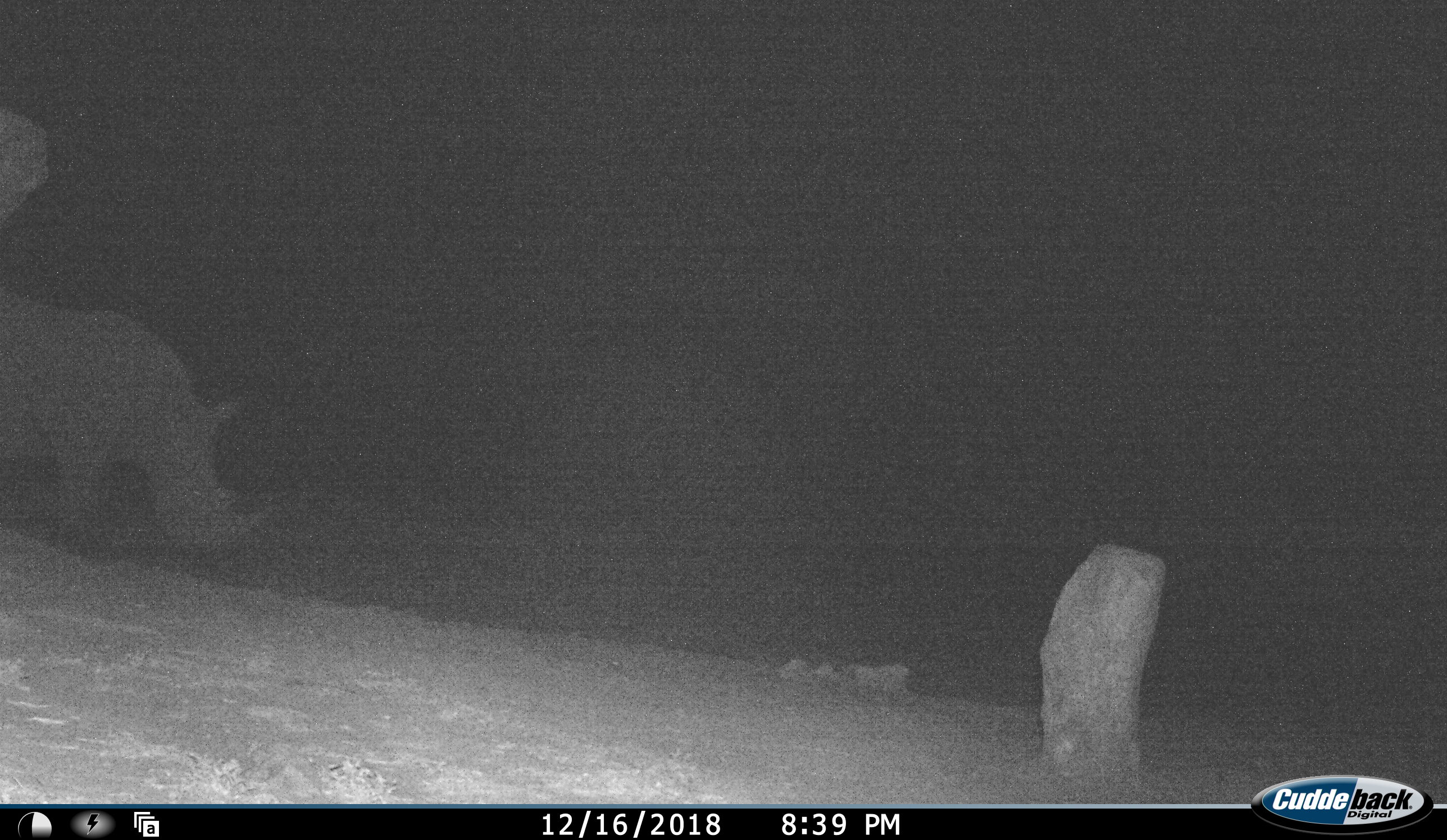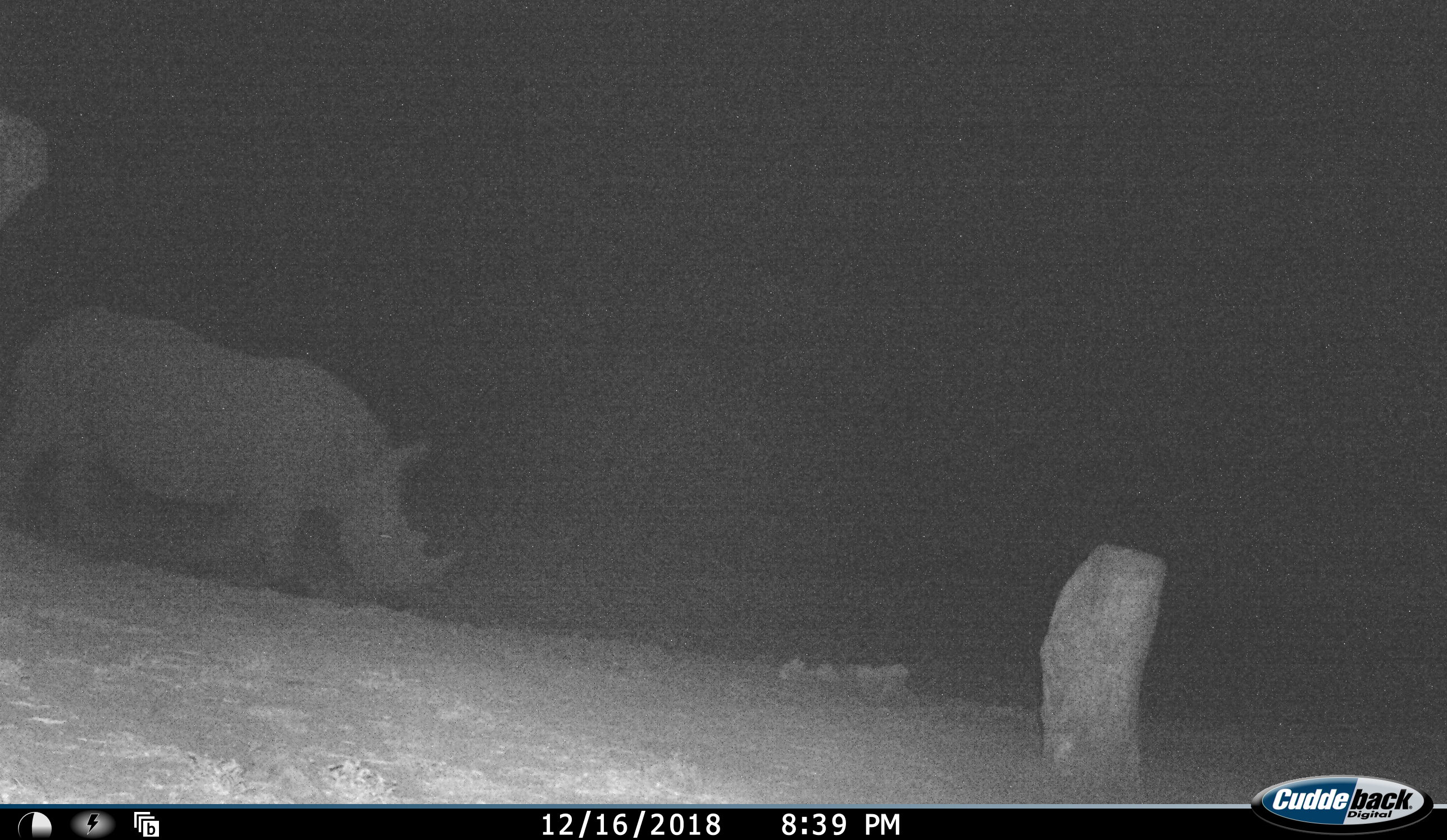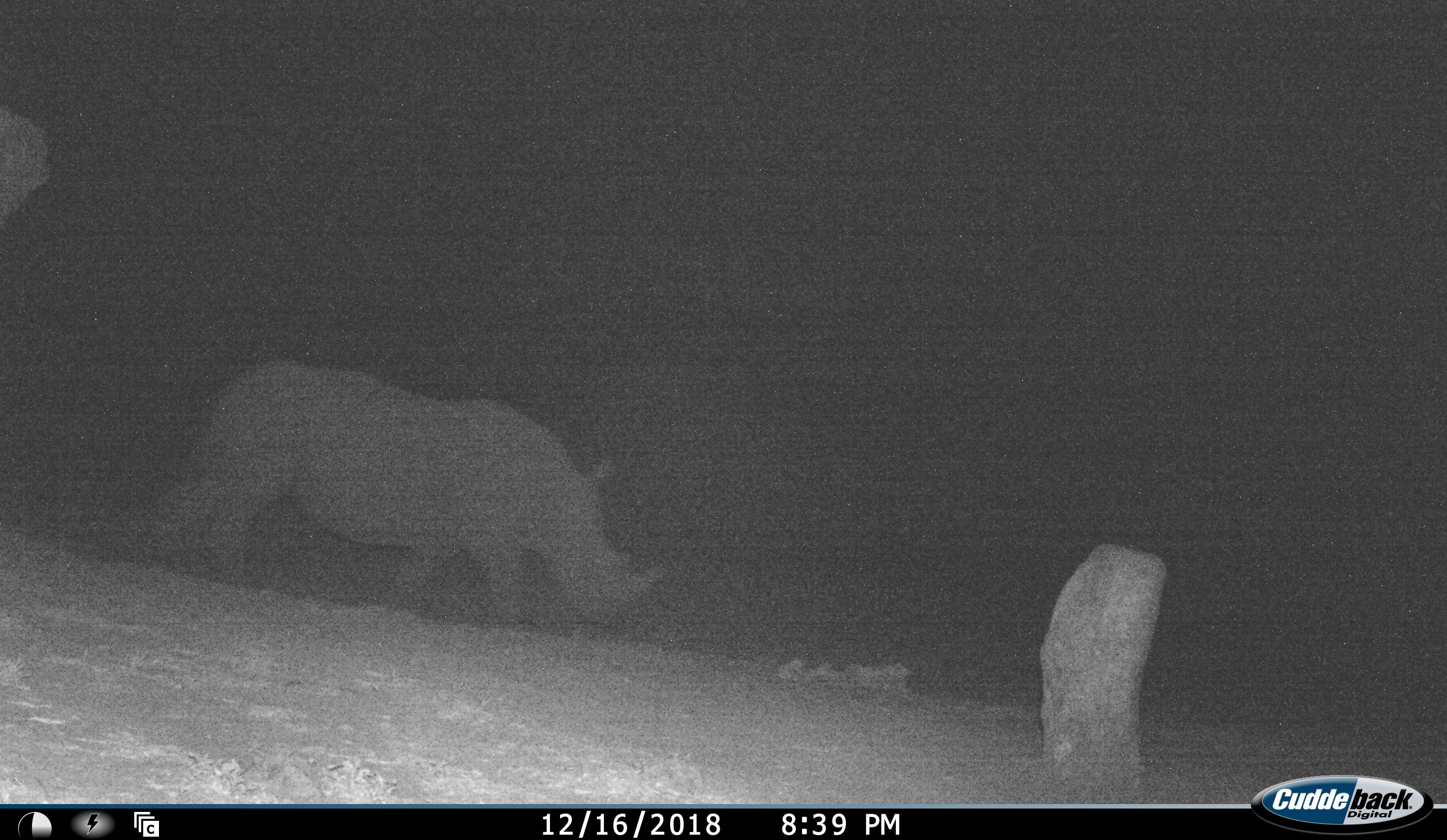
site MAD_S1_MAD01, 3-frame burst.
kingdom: Animalia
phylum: Chordata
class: Mammalia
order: Perissodactyla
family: Rhinocerotidae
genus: Ceratotherium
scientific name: Ceratotherium simum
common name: white rhinoceros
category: rhinoceroswhite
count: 1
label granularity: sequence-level